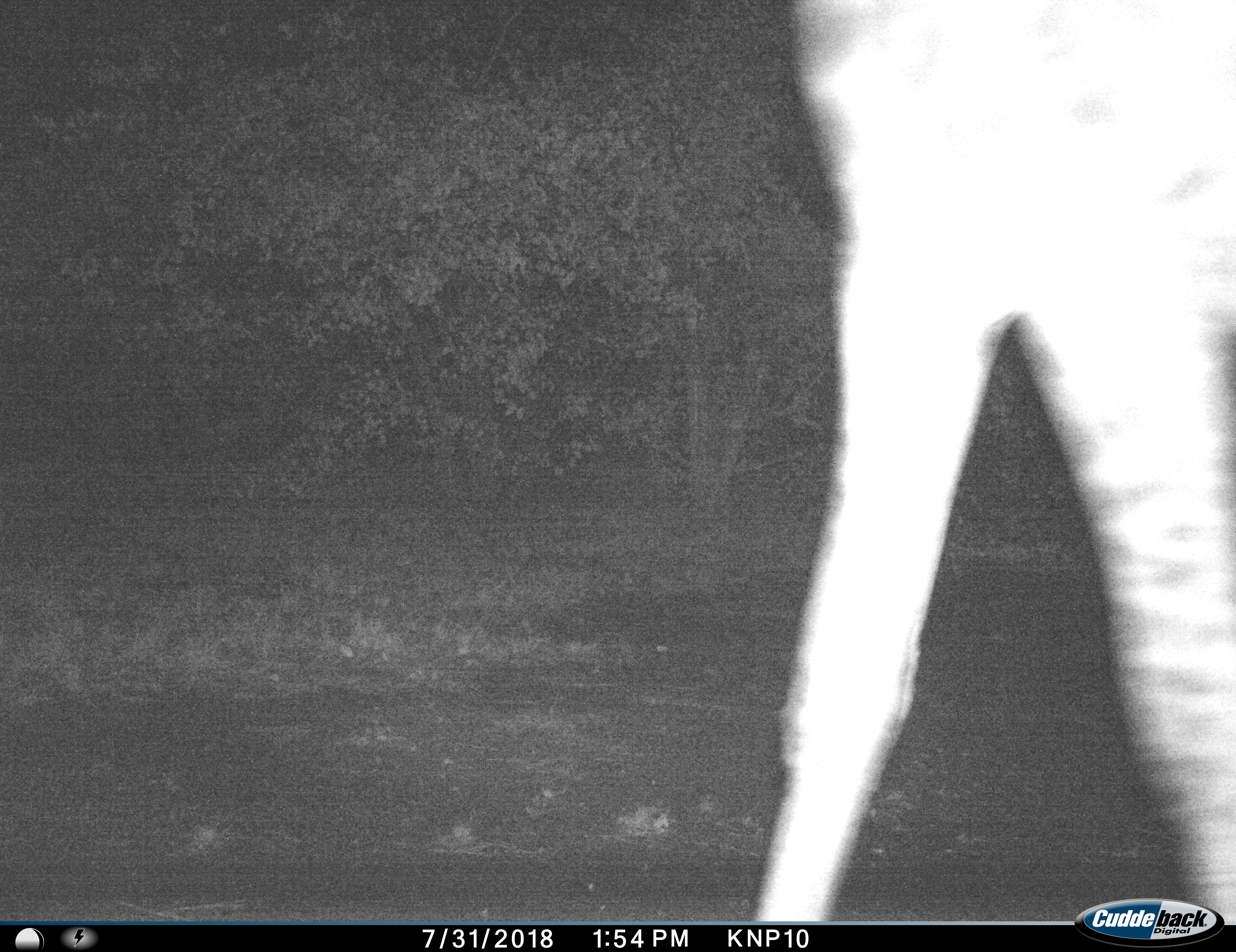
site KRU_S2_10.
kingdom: Animalia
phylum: Chordata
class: Mammalia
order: Artiodactyla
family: Giraffidae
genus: Giraffa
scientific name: Giraffa camelopardalis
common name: giraffe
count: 1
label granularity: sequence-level